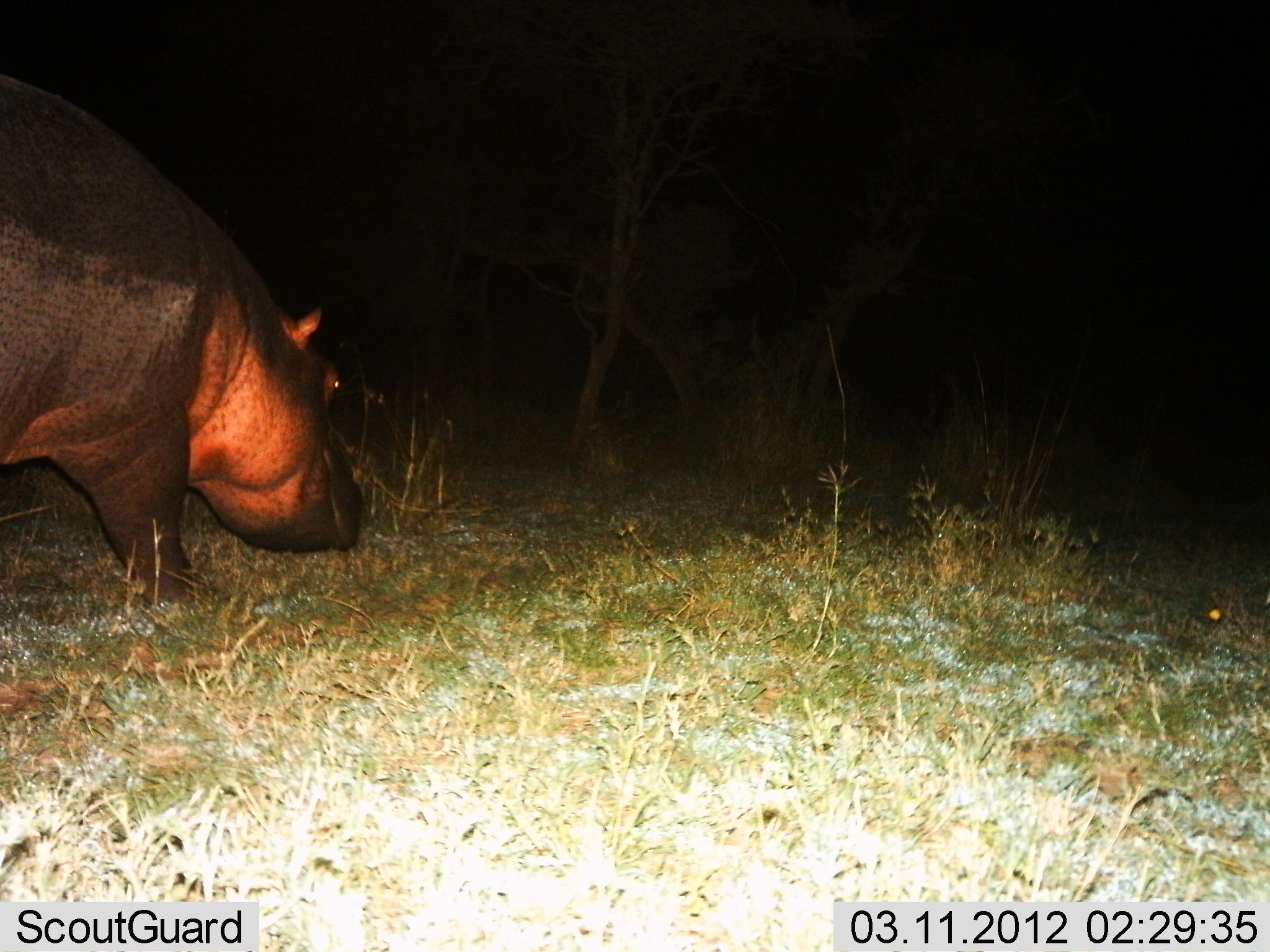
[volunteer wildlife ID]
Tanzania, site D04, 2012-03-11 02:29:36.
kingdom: Animalia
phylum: Chordata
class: Mammalia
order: Artiodactyla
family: Hippopotamidae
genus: Hippopotamus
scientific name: Hippopotamus amphibius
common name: hippopotamus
Hippopotamus (Hippopotamus amphibius), count 1. Behavior (volunteer vote fractions): standing 17%, resting 0%, moving 58%, interacting 0%. Young present (vote fraction): 0%. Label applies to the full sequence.